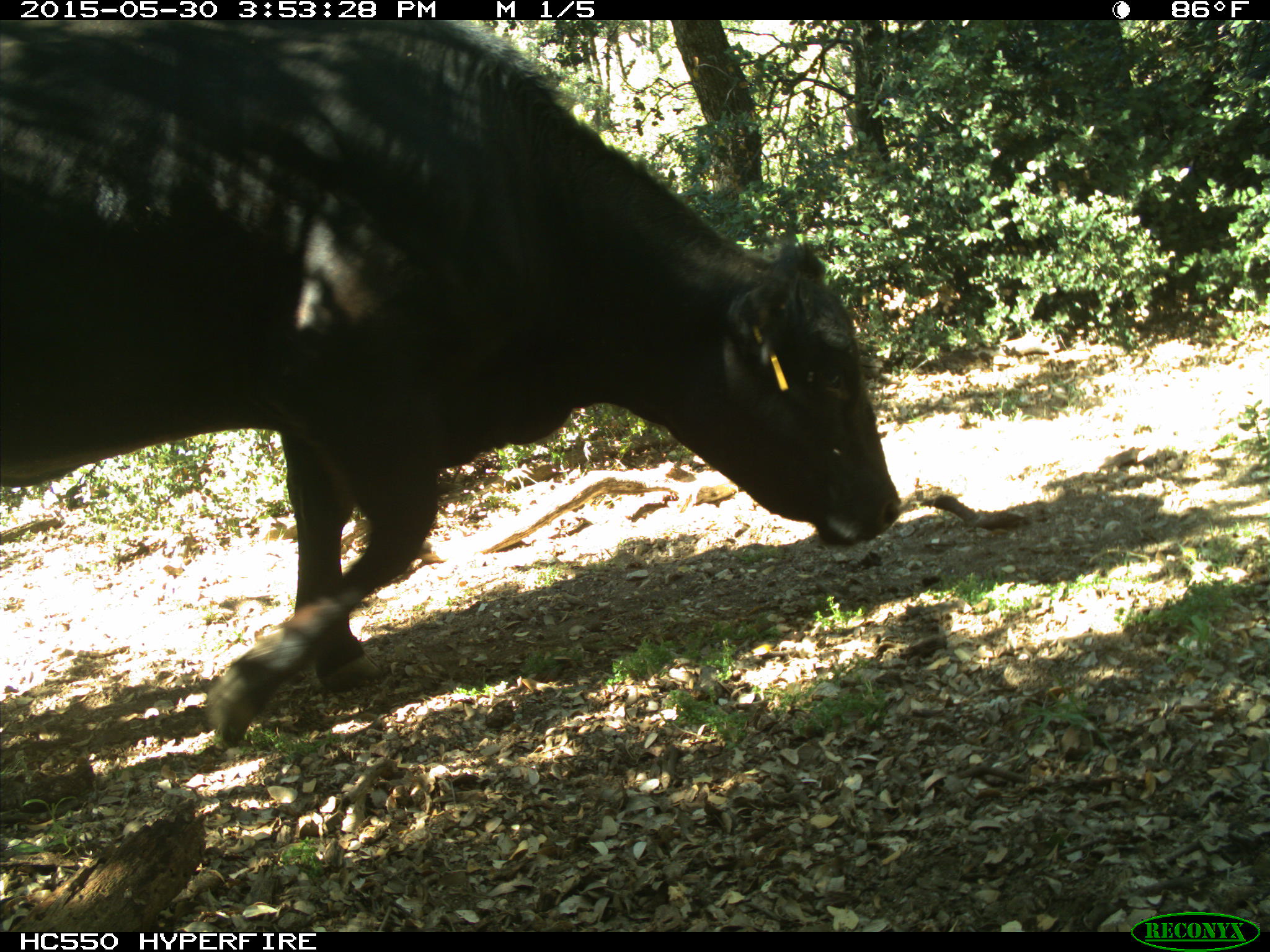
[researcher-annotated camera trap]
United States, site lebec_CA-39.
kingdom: Animalia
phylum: Chordata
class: Mammalia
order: Artiodactyla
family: Bovidae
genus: Bos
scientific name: Bos taurus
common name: domestic cow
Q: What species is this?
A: Bos taurus (domestic cow).